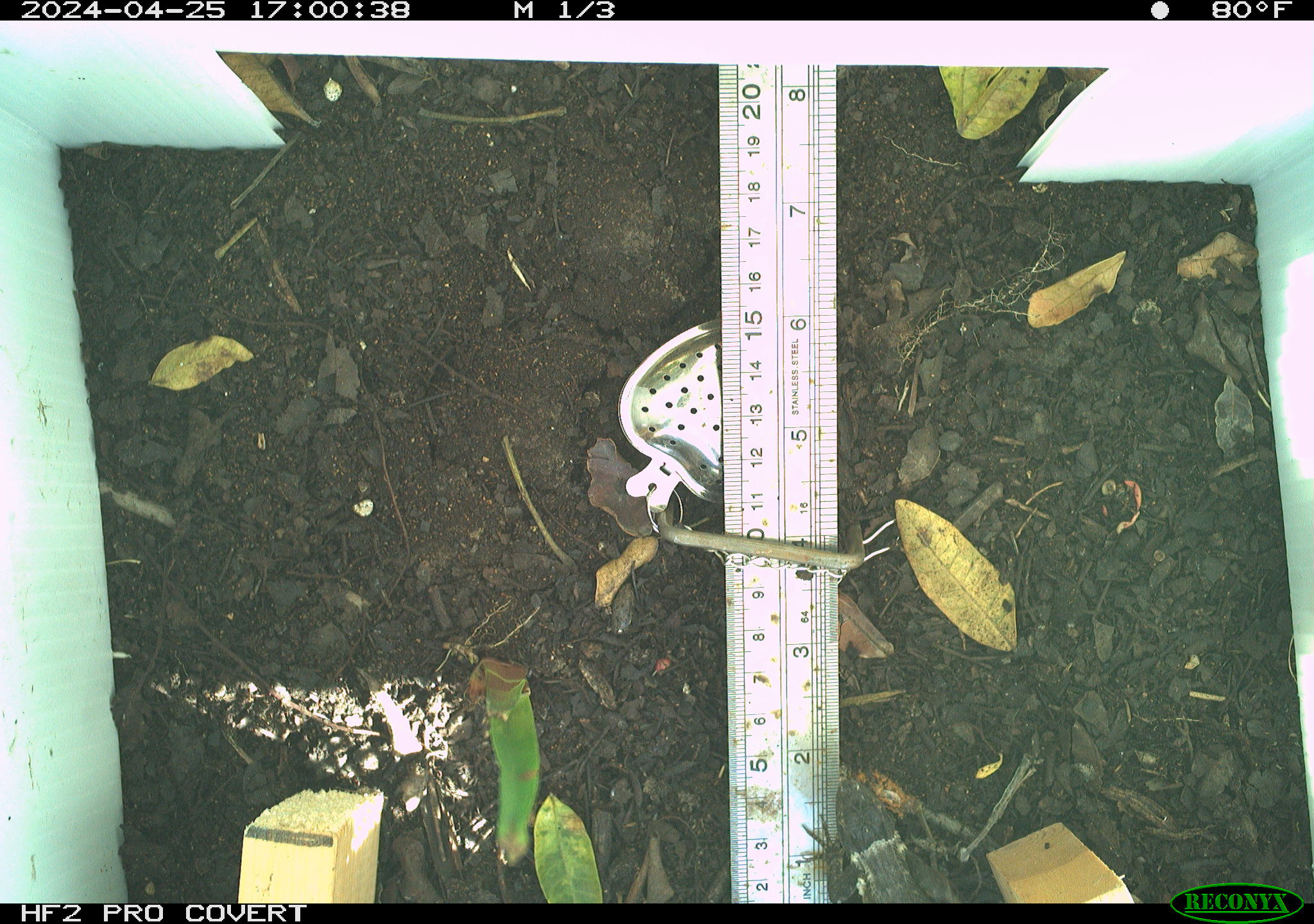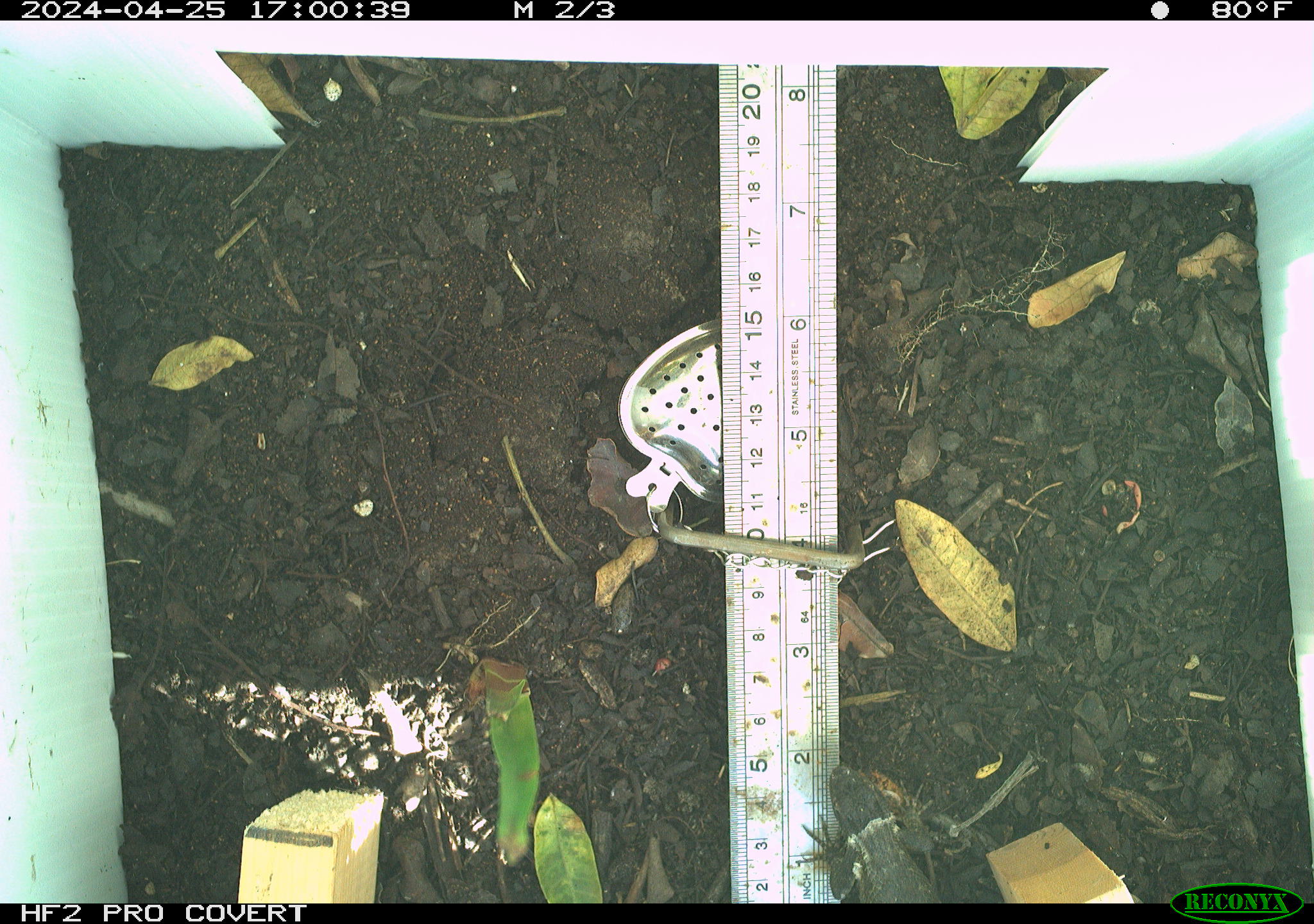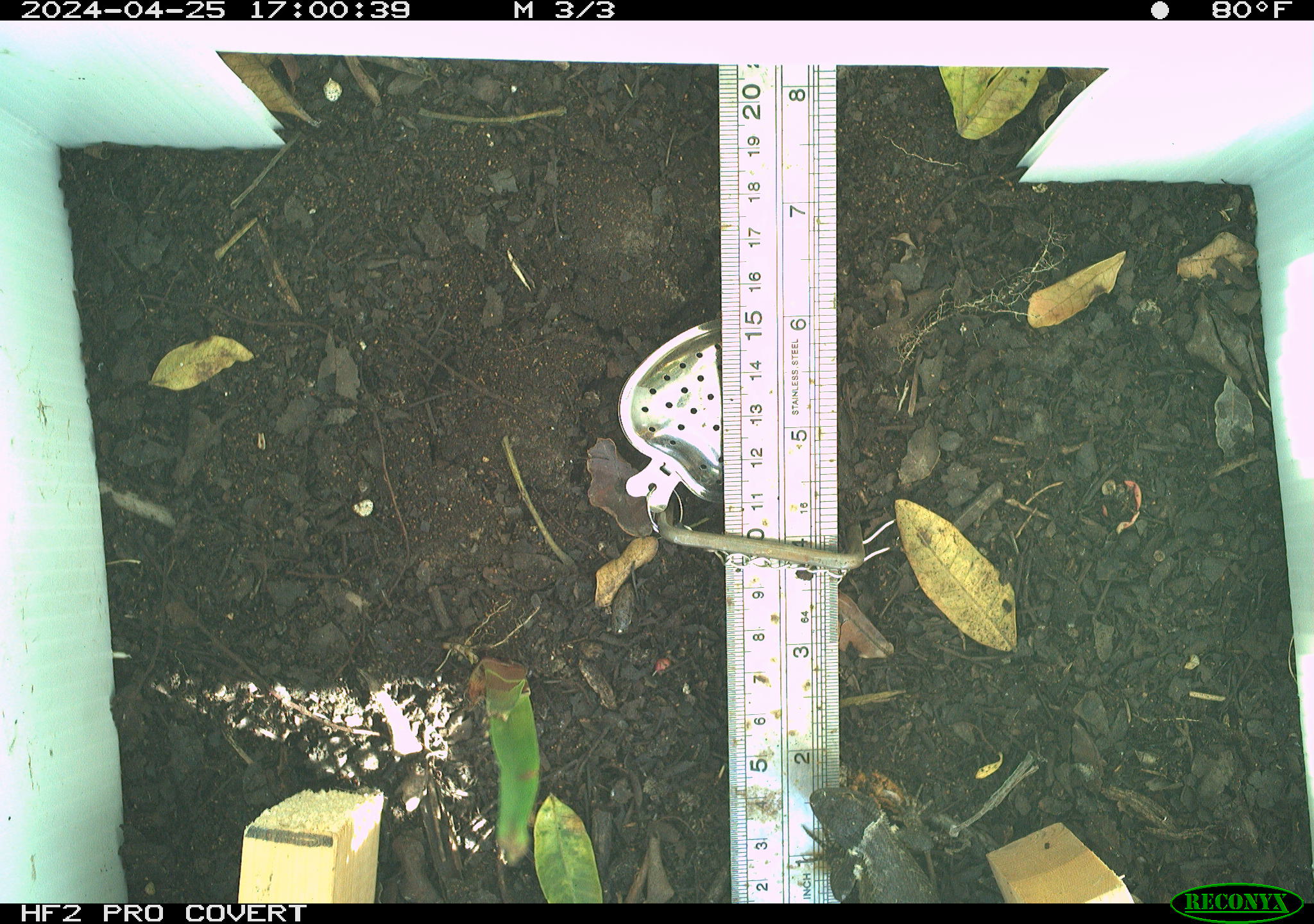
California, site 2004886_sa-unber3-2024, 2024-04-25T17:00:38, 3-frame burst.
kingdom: Animalia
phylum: Chordata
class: Reptilia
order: Squamata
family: Phrynosomatidae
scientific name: Phrynosomatidae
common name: phrynosomatid lizards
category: phrynosomatidae family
Phrynosomatidae family (phrynosomatid lizards) (Phrynosomatidae).